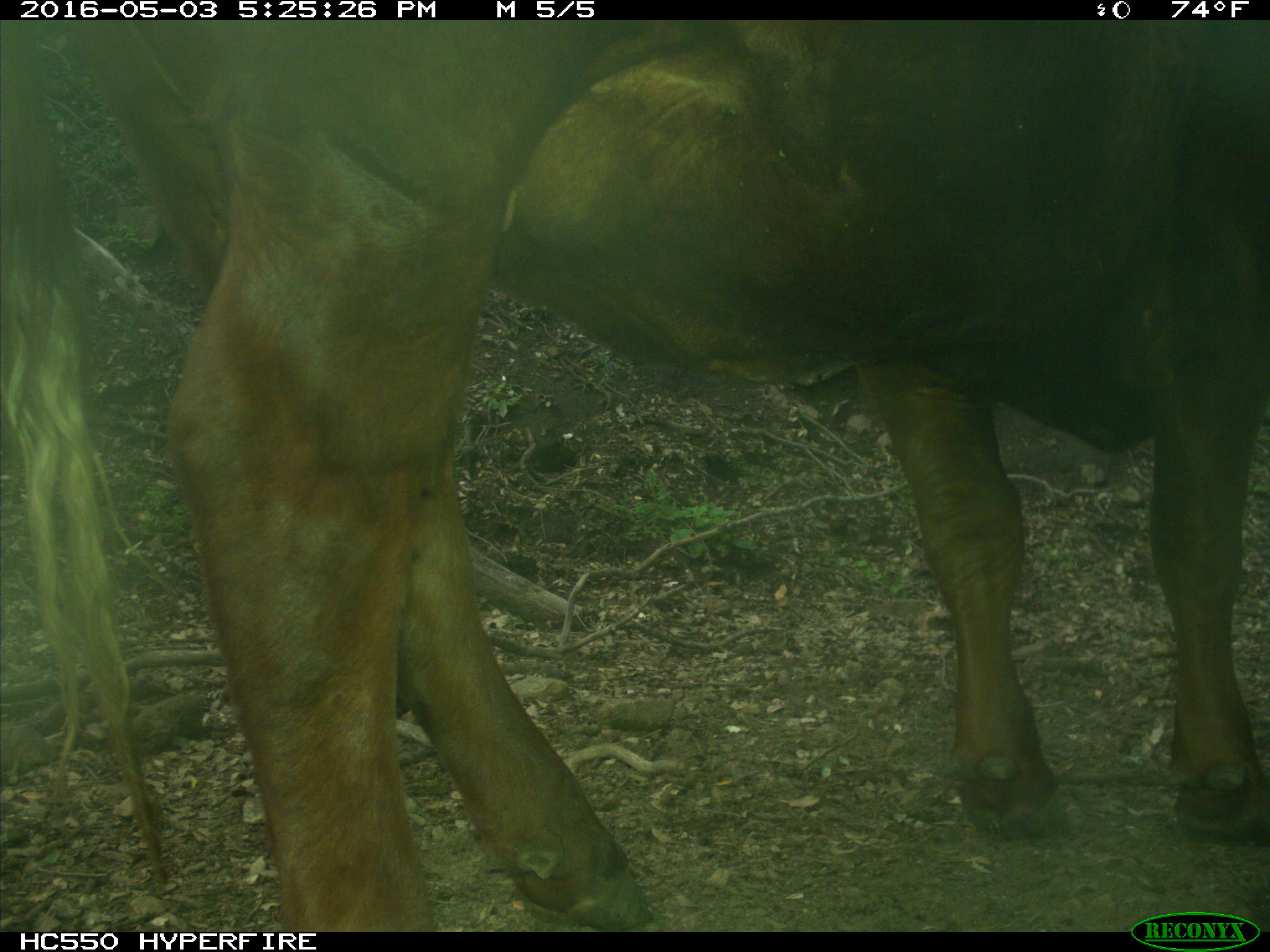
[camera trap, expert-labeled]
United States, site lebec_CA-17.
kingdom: Animalia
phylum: Chordata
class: Mammalia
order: Artiodactyla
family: Bovidae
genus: Bos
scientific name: Bos taurus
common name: domestic cow